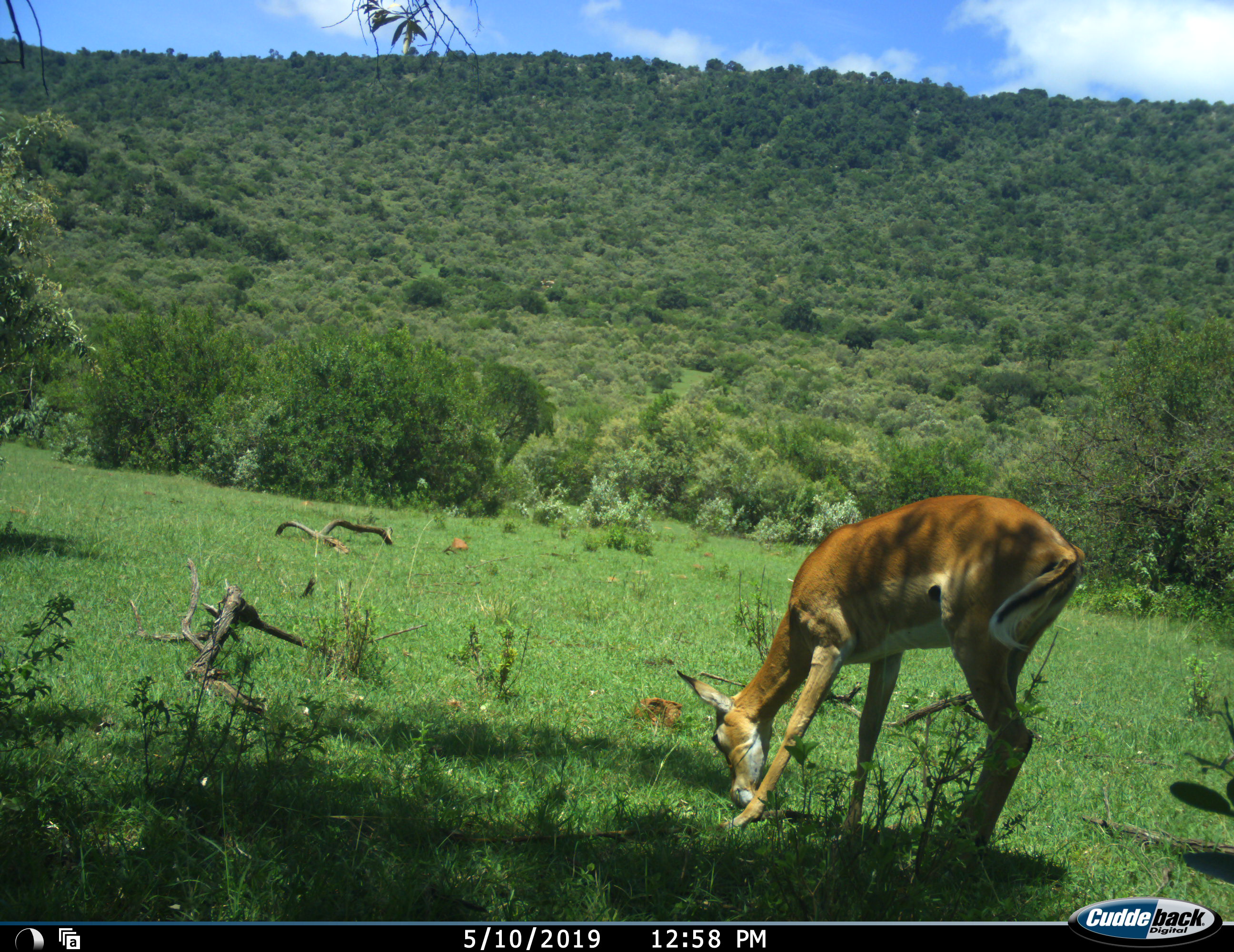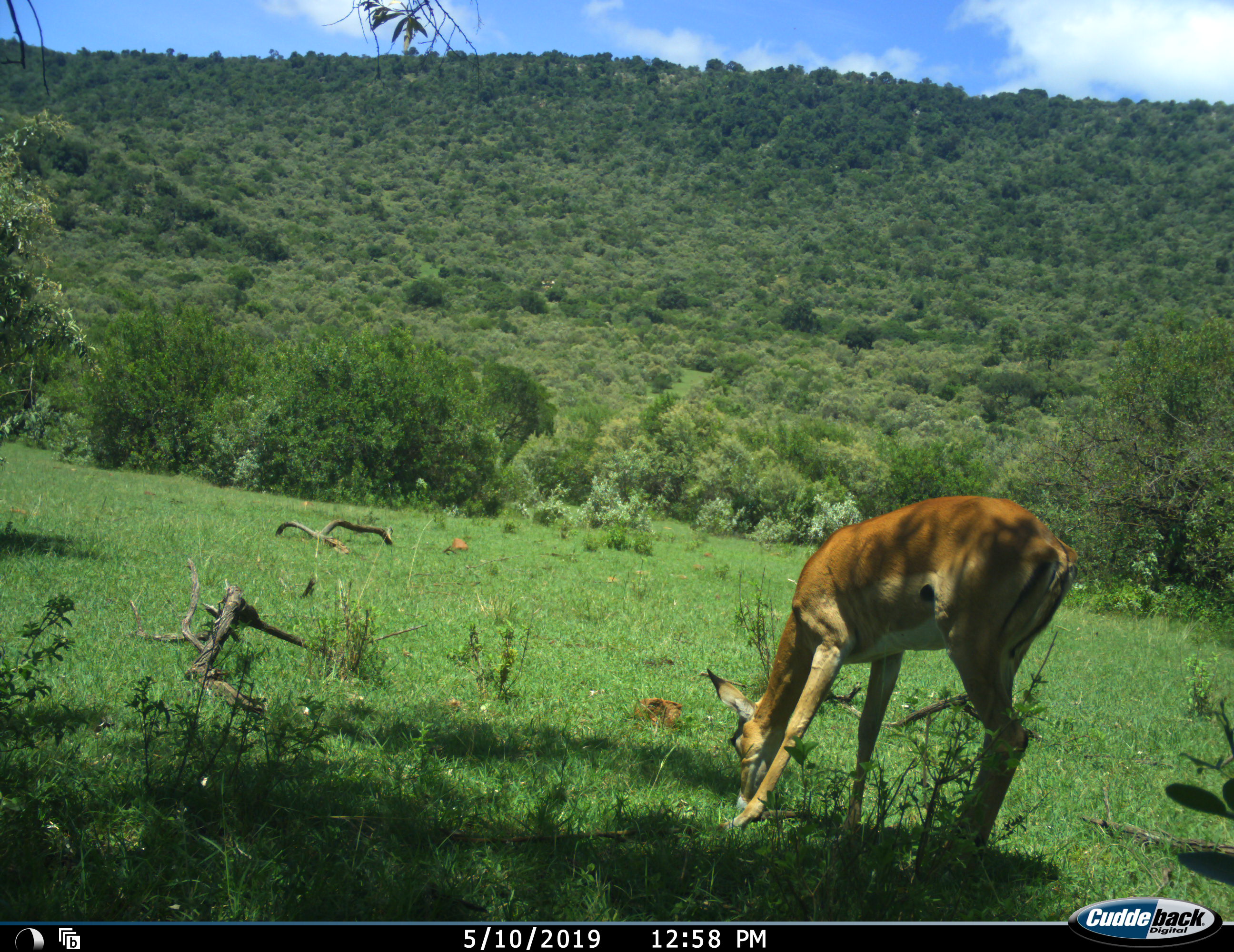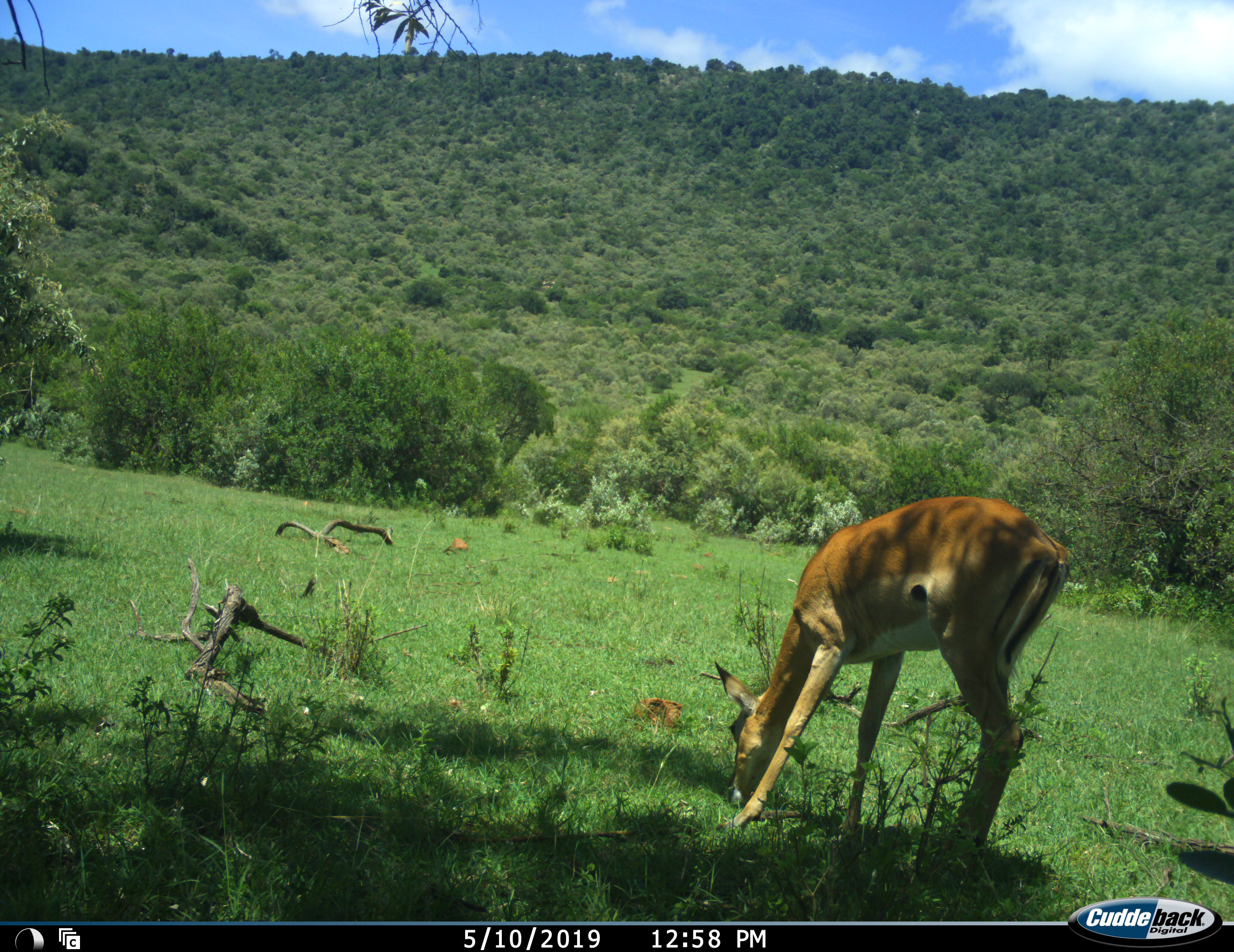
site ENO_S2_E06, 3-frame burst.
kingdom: Animalia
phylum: Chordata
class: Mammalia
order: Artiodactyla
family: Bovidae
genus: Aepyceros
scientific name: Aepyceros melampus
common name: impala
Impala (Aepyceros melampus), count 1. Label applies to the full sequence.